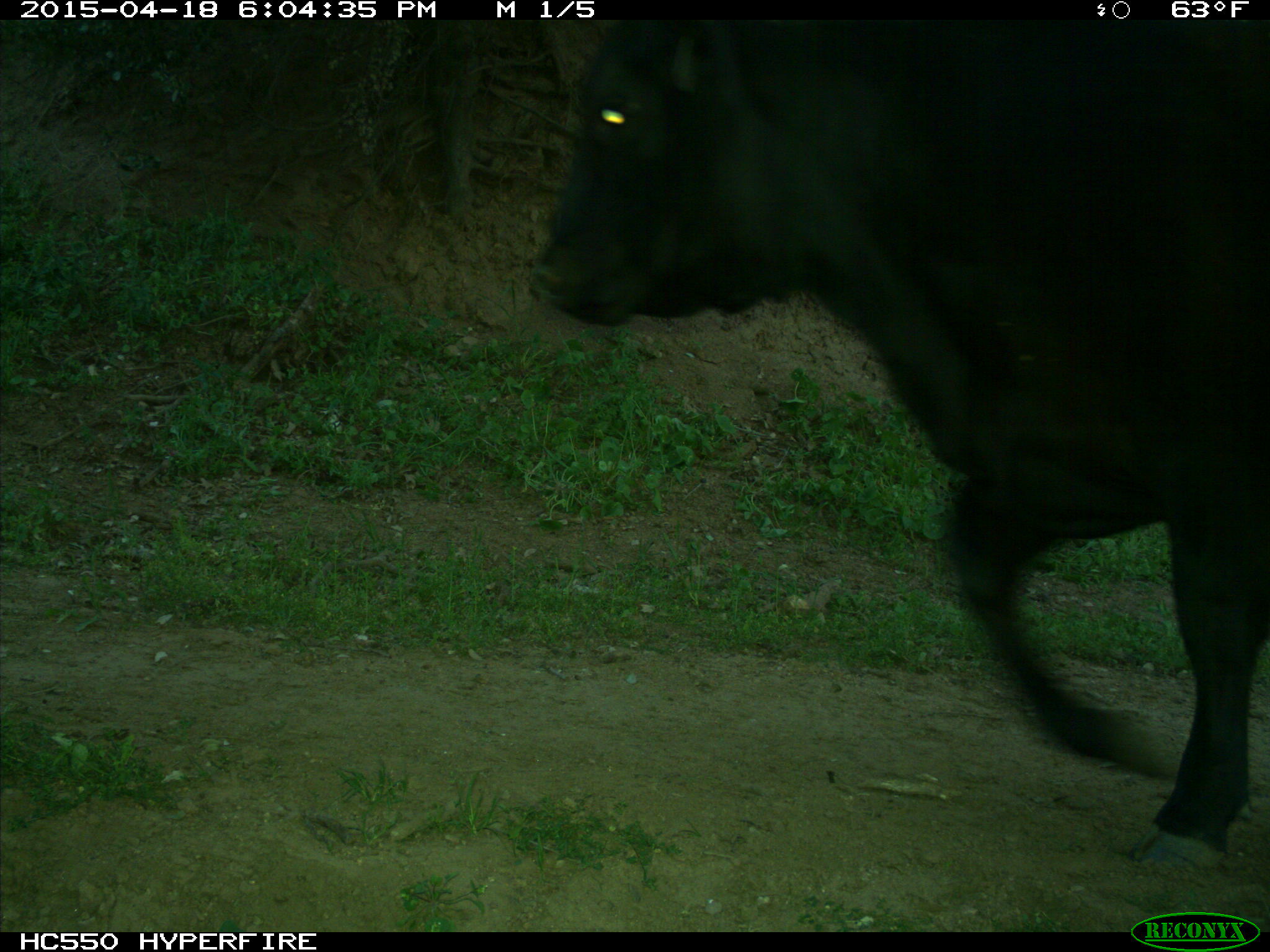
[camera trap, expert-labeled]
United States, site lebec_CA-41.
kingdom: Animalia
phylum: Chordata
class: Mammalia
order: Artiodactyla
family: Bovidae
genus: Bos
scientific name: Bos taurus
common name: domestic cow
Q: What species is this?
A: Bos taurus (domestic cow).